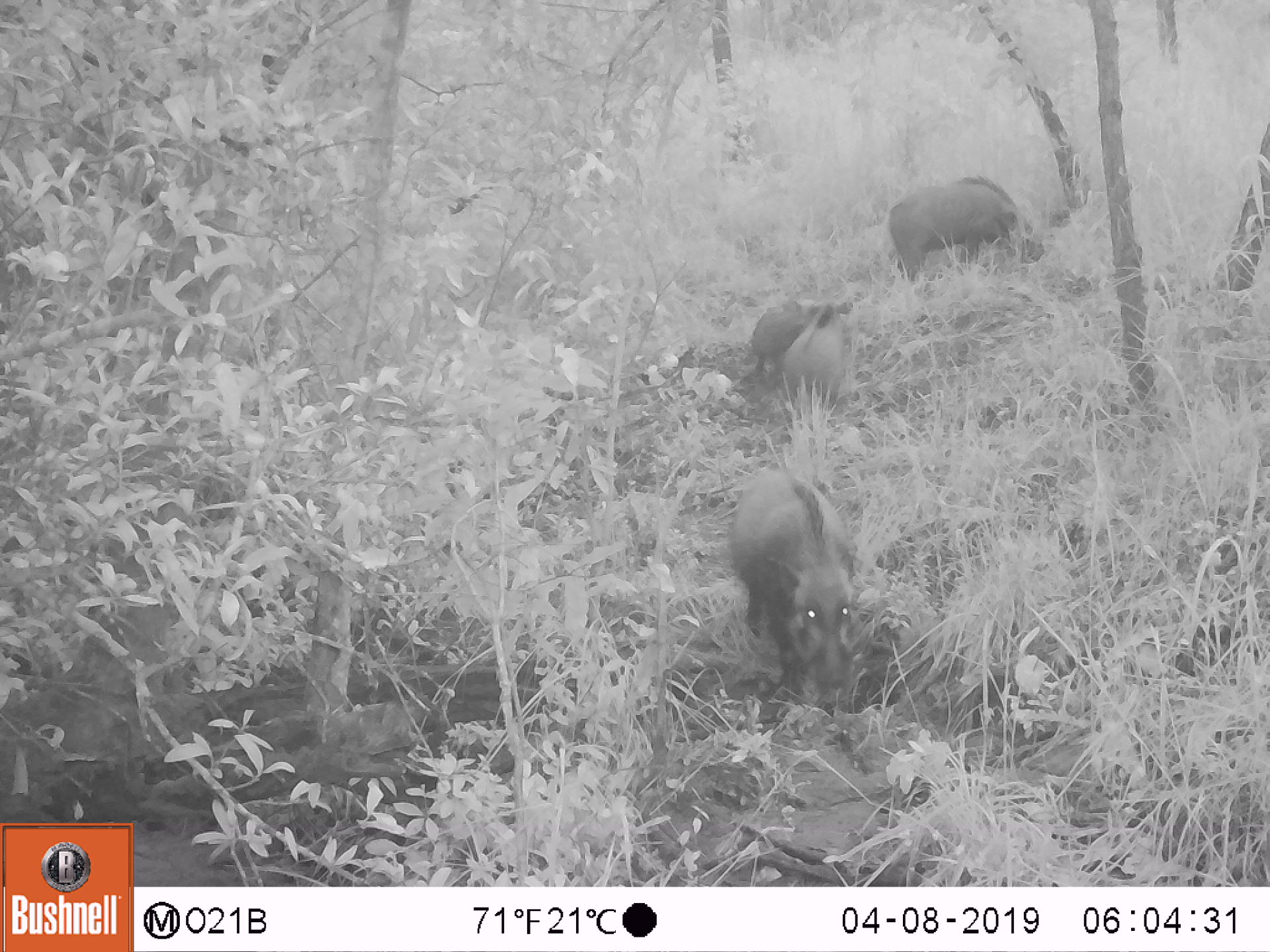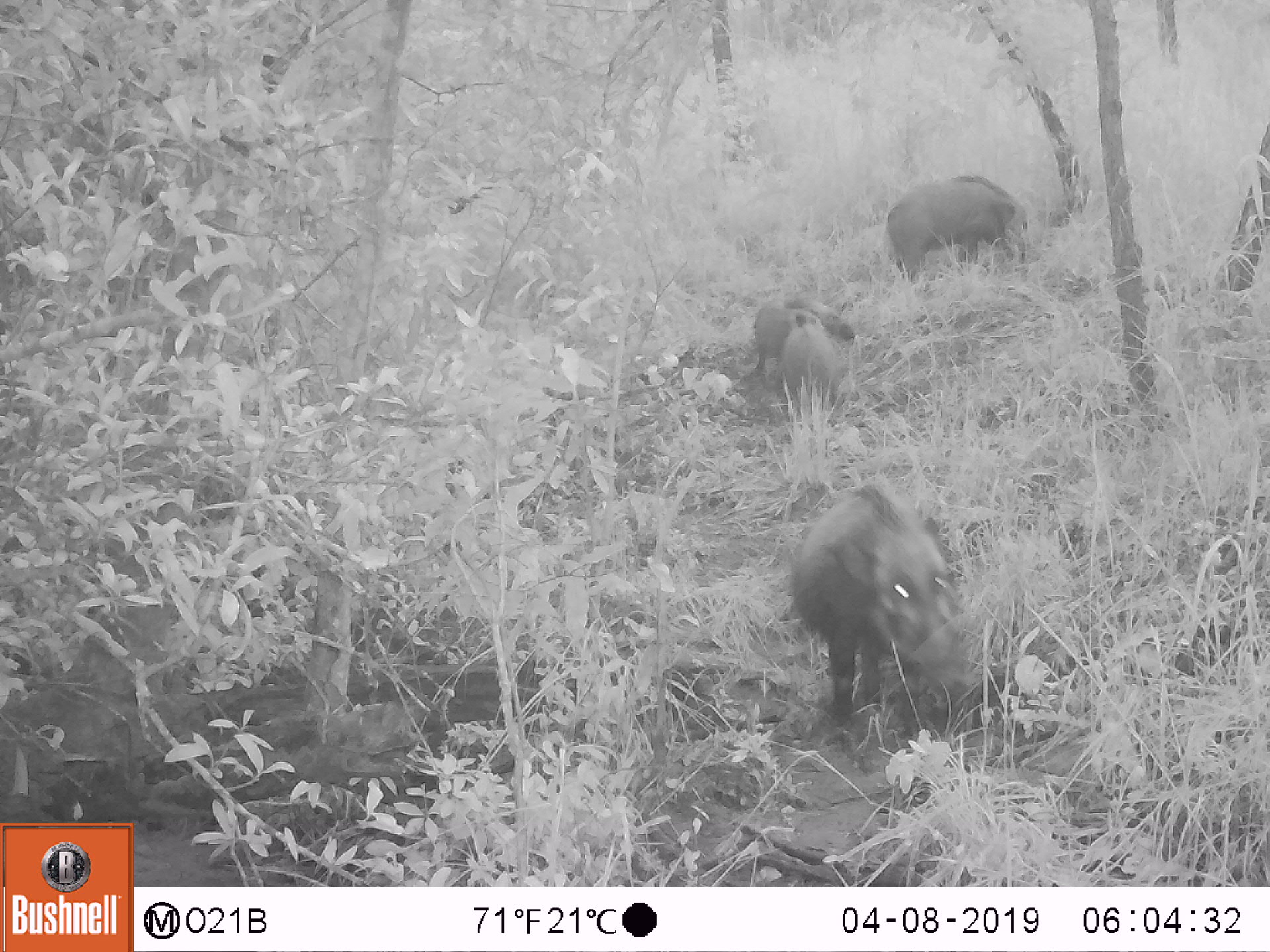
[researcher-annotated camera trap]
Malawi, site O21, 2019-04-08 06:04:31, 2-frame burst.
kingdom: Animalia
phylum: Chordata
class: Mammalia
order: Artiodactyla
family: Suidae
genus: Potamochoerus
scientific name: Potamochoerus larvatus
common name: bushpig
Bushpig (Potamochoerus larvatus), count 3.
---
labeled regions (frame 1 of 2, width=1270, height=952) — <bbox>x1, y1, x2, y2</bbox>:
bushpig: <bbox>719, 462, 869, 708</bbox>; <bbox>875, 171, 1052, 284</bbox>; <bbox>735, 287, 861, 399</bbox>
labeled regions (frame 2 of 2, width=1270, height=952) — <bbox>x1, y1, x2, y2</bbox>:
bushpig: <bbox>782, 484, 972, 740</bbox>; <bbox>873, 173, 1047, 287</bbox>; <bbox>743, 279, 867, 414</bbox>